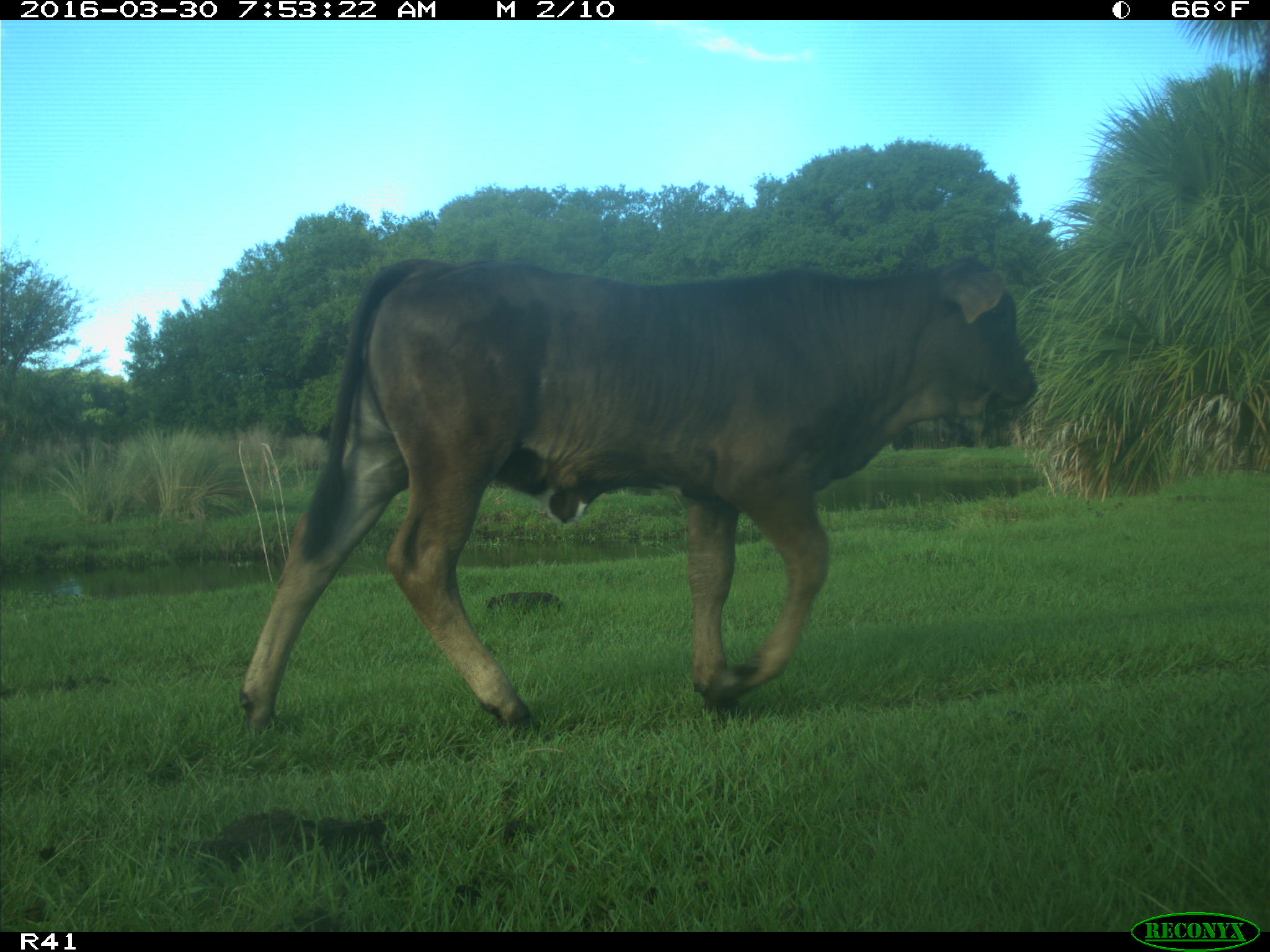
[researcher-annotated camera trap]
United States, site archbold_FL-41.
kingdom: Animalia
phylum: Chordata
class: Mammalia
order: Artiodactyla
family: Bovidae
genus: Bos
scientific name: Bos taurus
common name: domestic cow